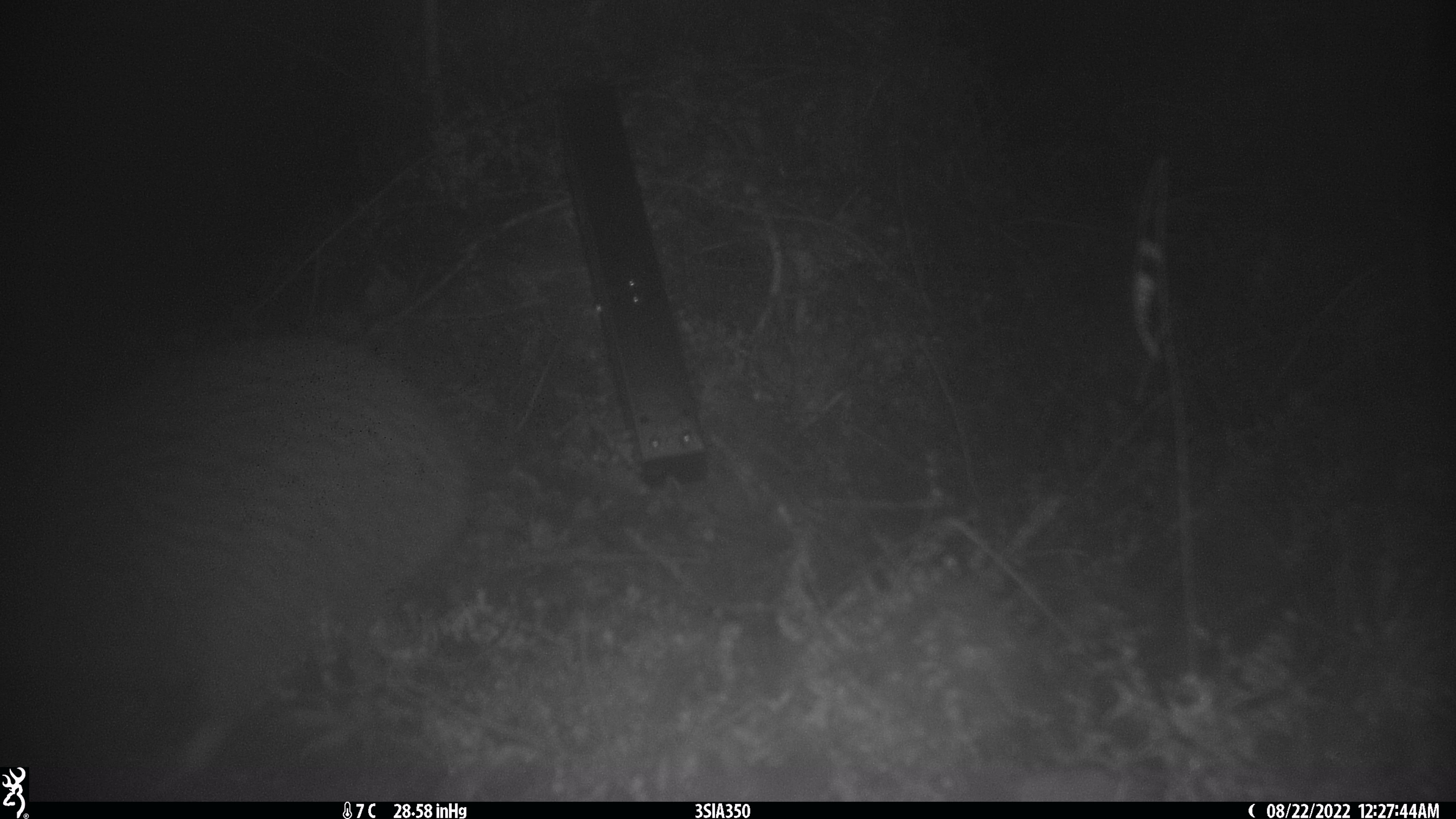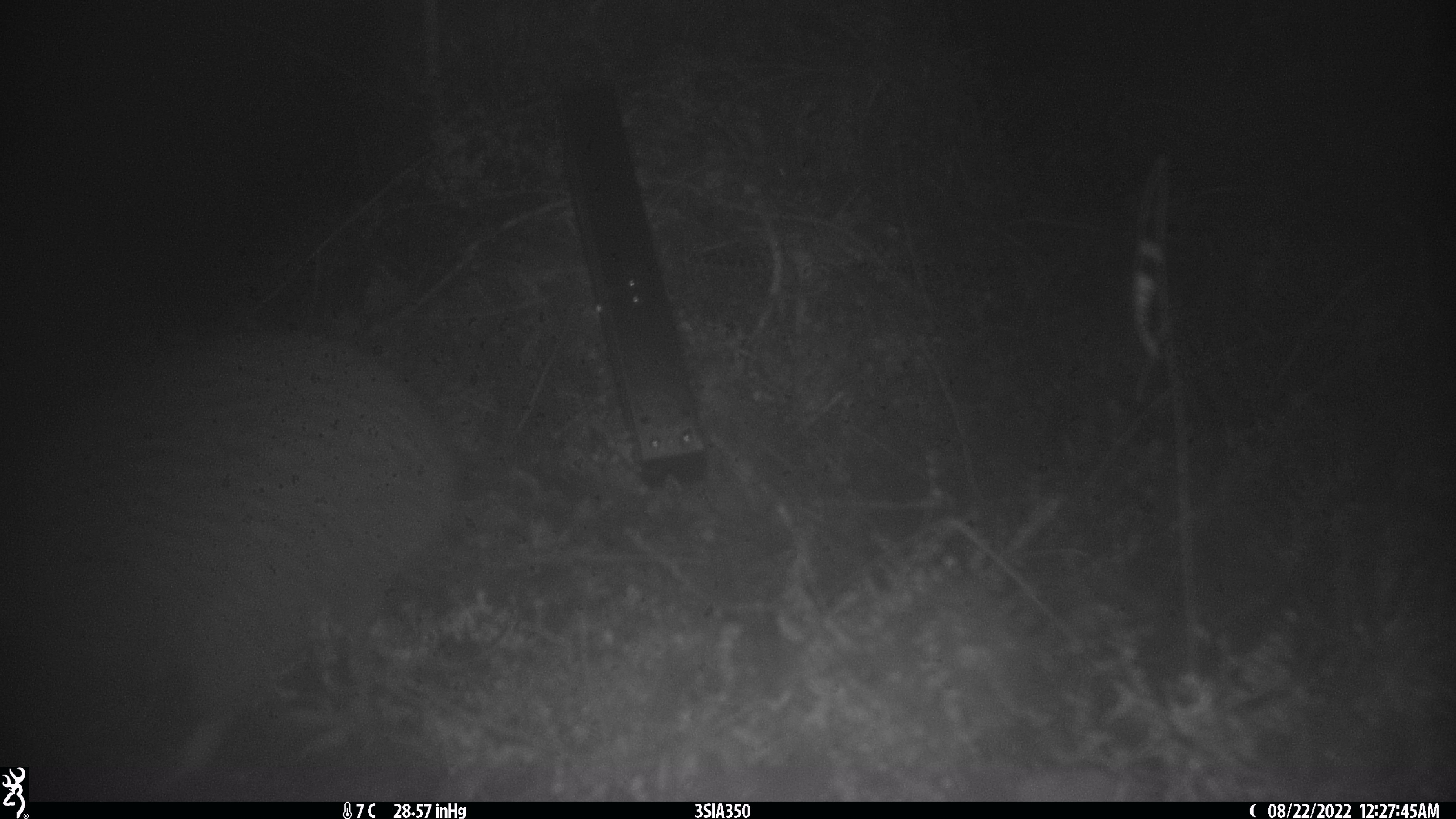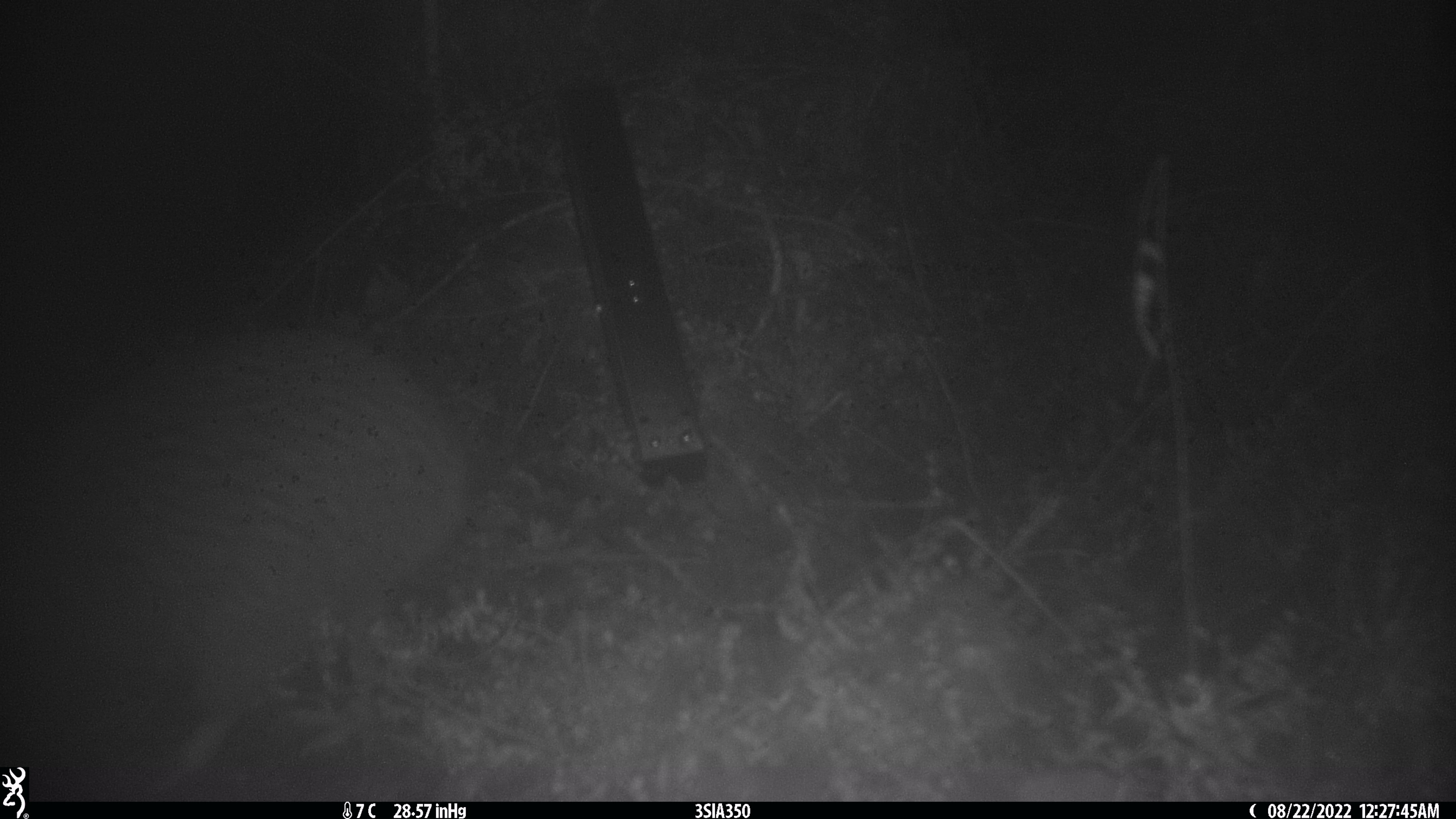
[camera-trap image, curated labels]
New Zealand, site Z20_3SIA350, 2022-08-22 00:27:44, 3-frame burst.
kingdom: Animalia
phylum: Chordata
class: Aves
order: Apterygiformes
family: Apterygidae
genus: Apteryx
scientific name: Apteryx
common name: kiwi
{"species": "kiwi (Apteryx)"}